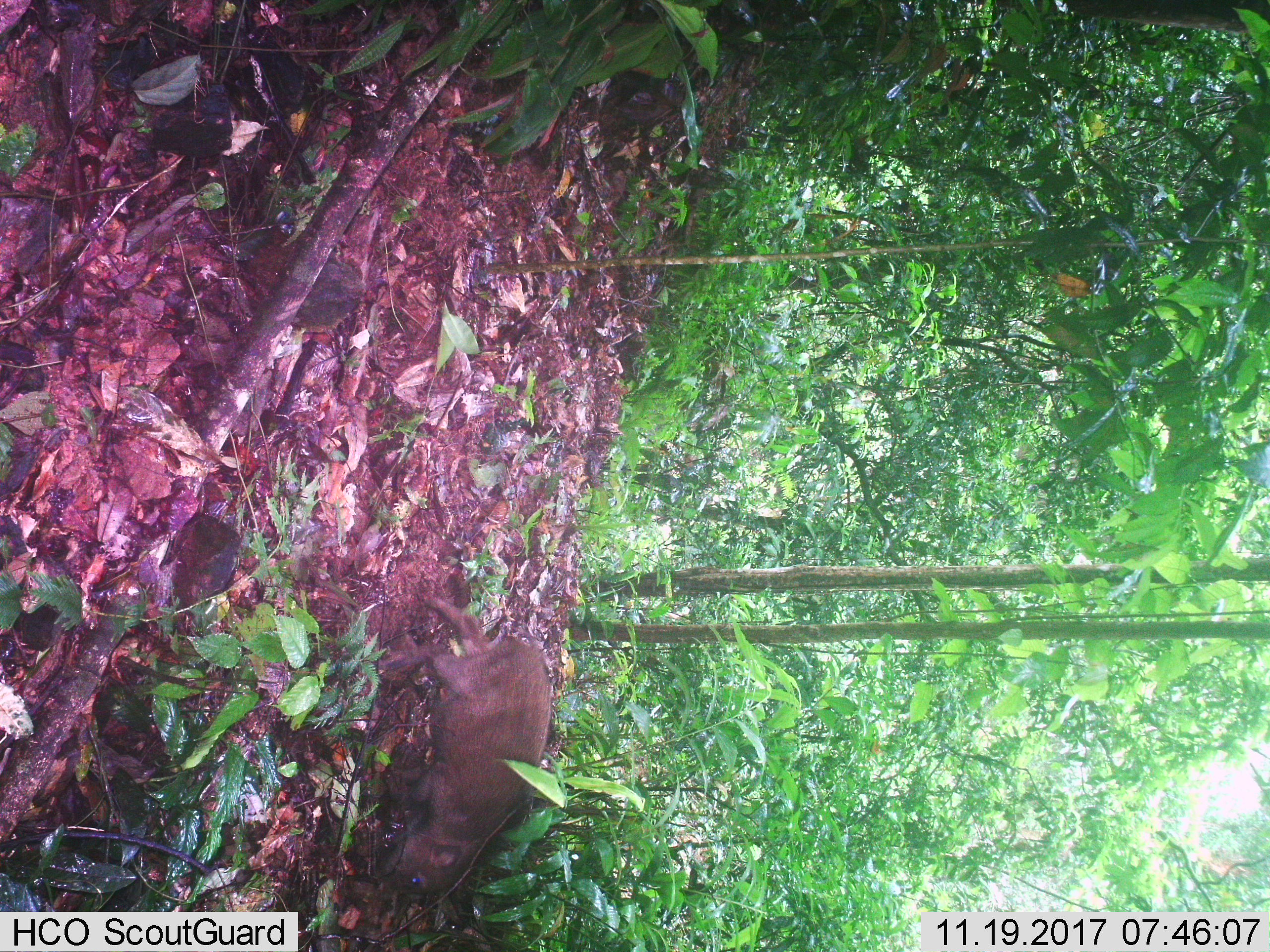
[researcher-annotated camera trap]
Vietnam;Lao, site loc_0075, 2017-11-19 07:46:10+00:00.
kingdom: Animalia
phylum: Chordata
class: Mammalia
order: Artiodactyla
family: Suidae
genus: Sus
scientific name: Sus scrofa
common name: eurasian wild pig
Eurasian wild pig (Sus scrofa). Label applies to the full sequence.